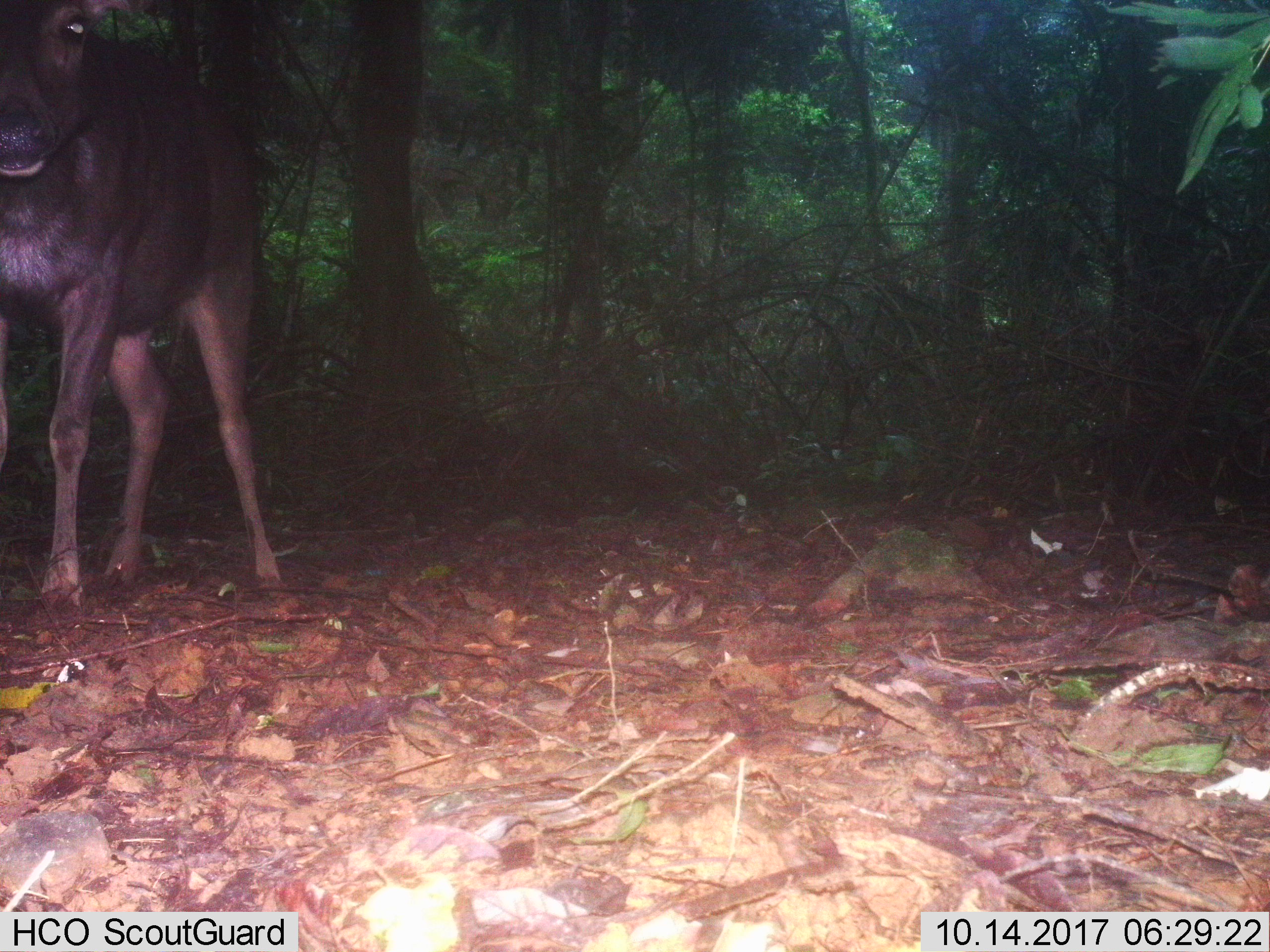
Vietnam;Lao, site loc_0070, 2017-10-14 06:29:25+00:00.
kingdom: Animalia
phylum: Chordata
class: Mammalia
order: Artiodactyla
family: Cervidae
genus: Rusa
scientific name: Rusa unicolor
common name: sambar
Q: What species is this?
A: Sambar (Rusa unicolor).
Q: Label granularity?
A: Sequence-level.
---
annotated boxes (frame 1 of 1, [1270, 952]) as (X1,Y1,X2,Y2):
sambar: (0,0,280,605)